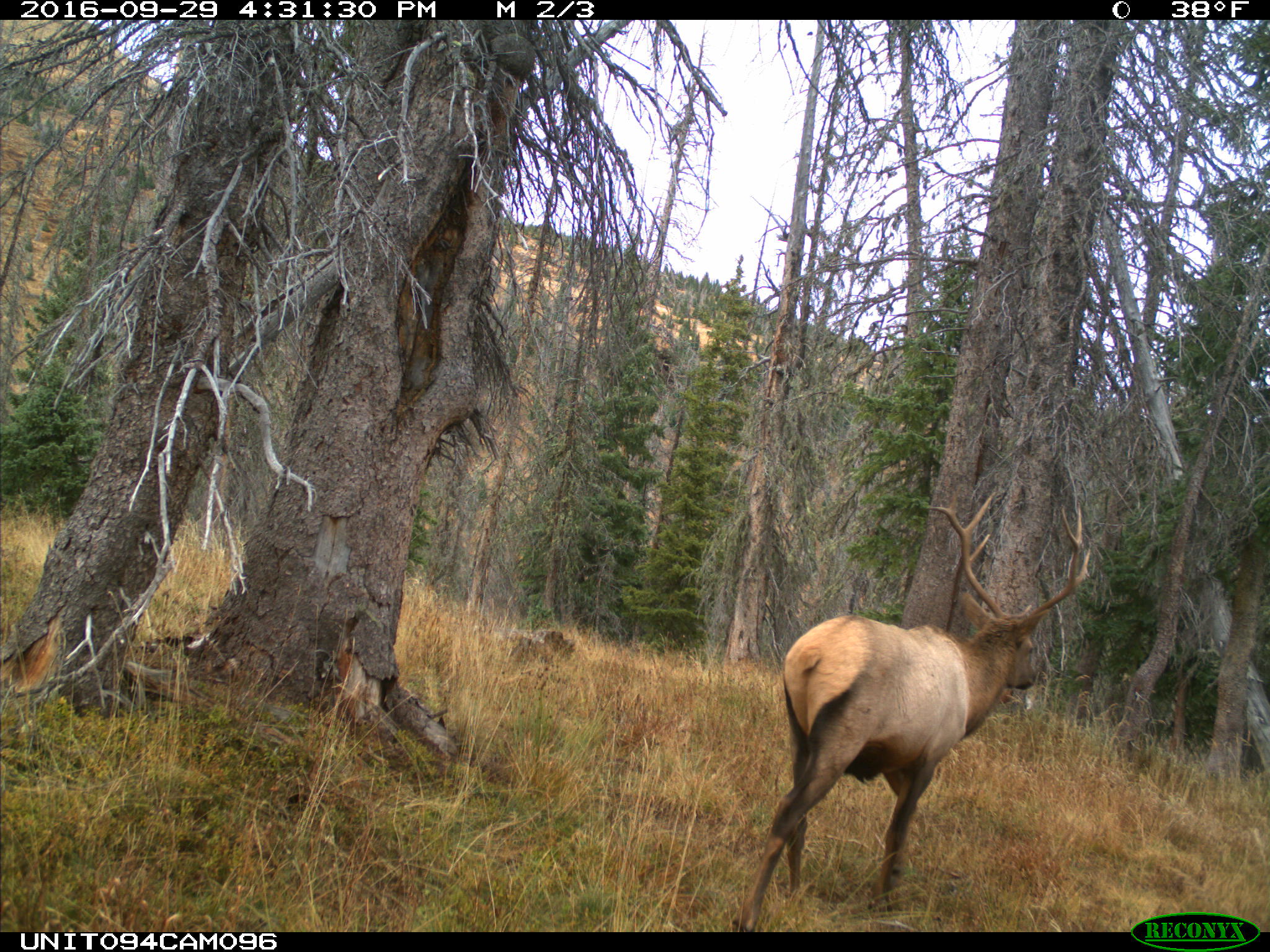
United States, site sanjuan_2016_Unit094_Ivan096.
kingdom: Animalia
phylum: Chordata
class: Mammalia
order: Artiodactyla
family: Cervidae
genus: Cervus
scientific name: Cervus elaphus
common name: red deer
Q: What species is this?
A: Cervus elaphus (red deer).